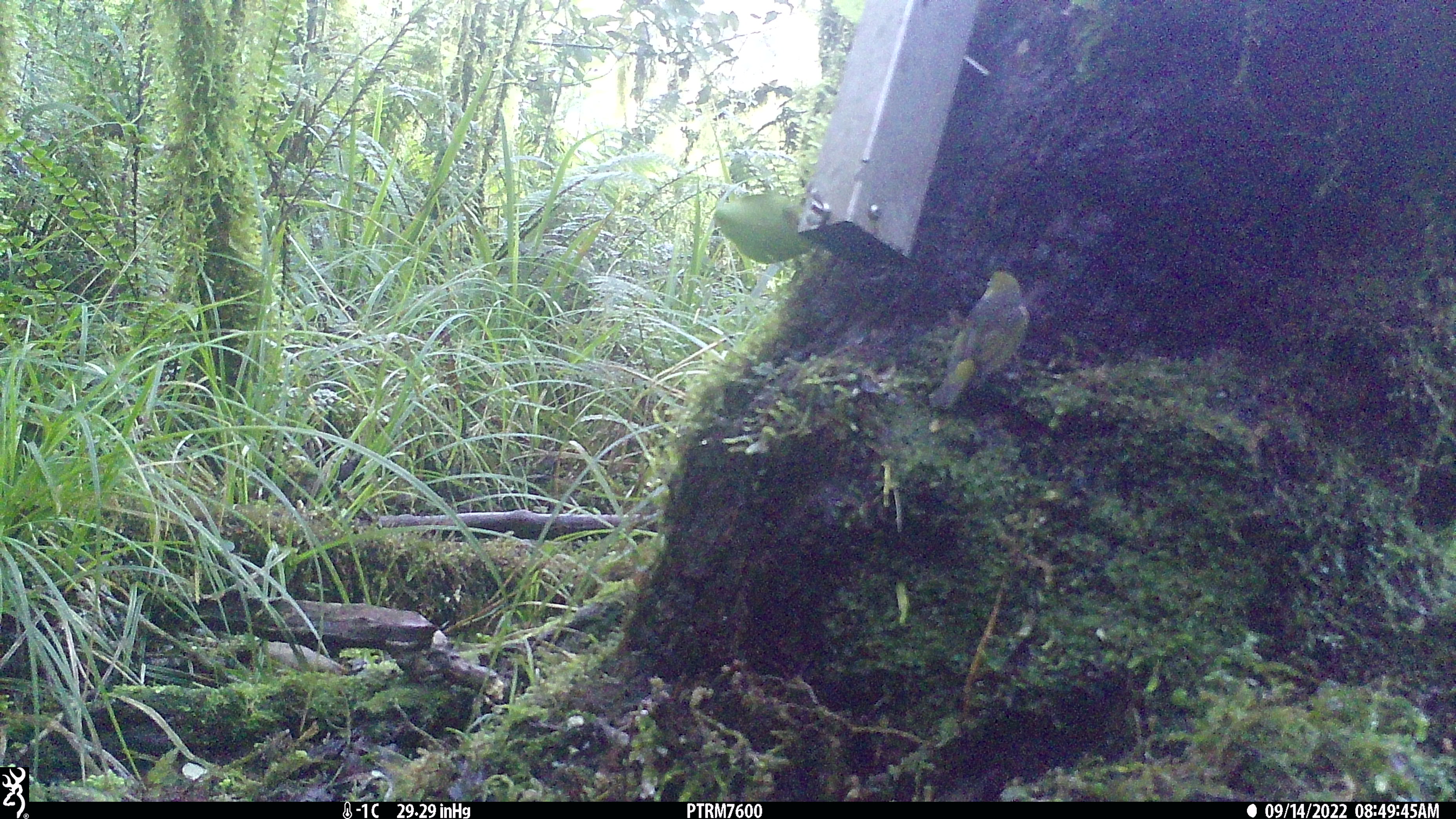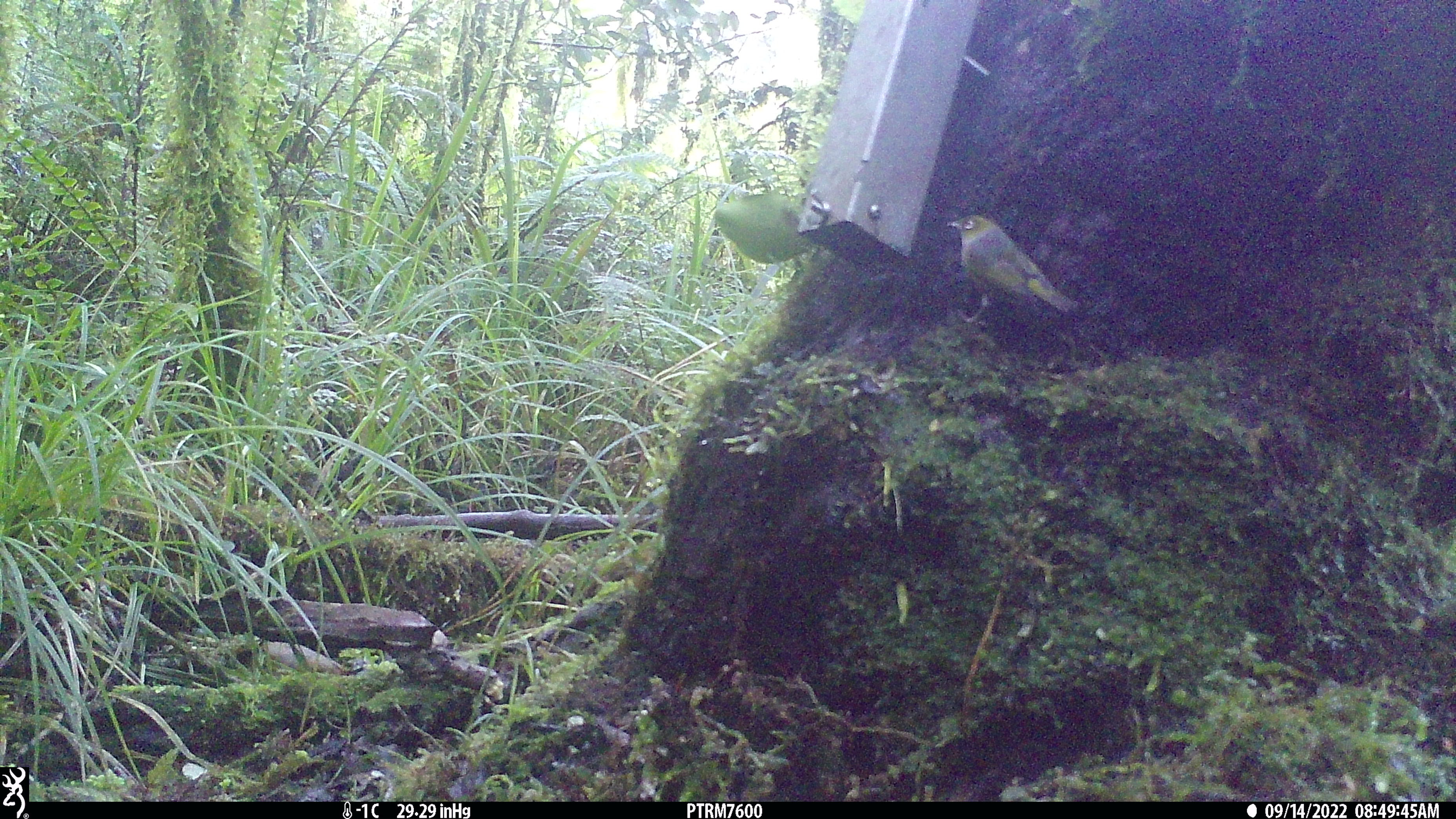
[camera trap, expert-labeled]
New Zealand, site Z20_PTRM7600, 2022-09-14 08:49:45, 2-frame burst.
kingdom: Animalia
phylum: Chordata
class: Aves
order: Passeriformes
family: Zosteropidae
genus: Zosterops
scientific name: Zosterops lateralis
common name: silvereye